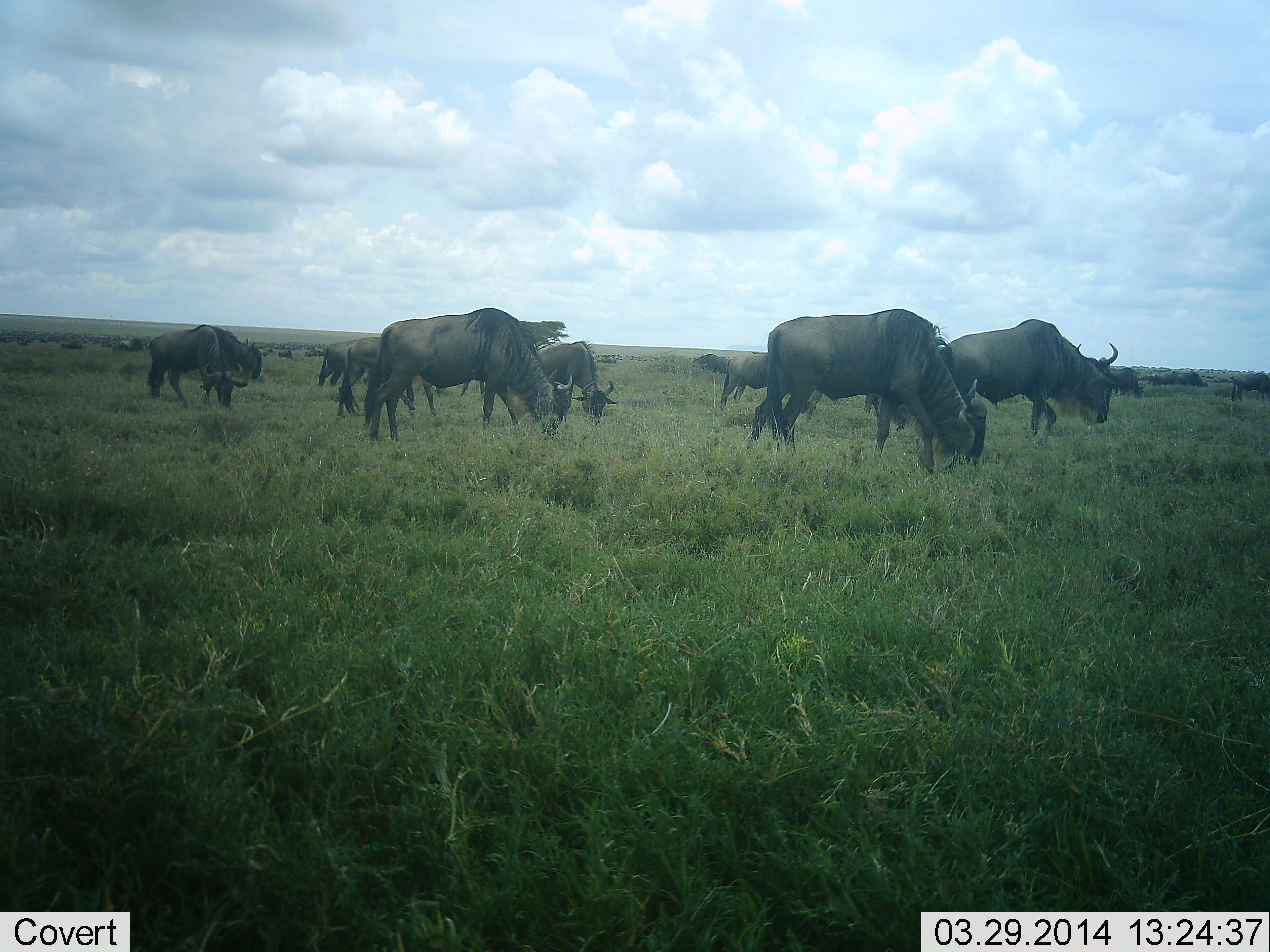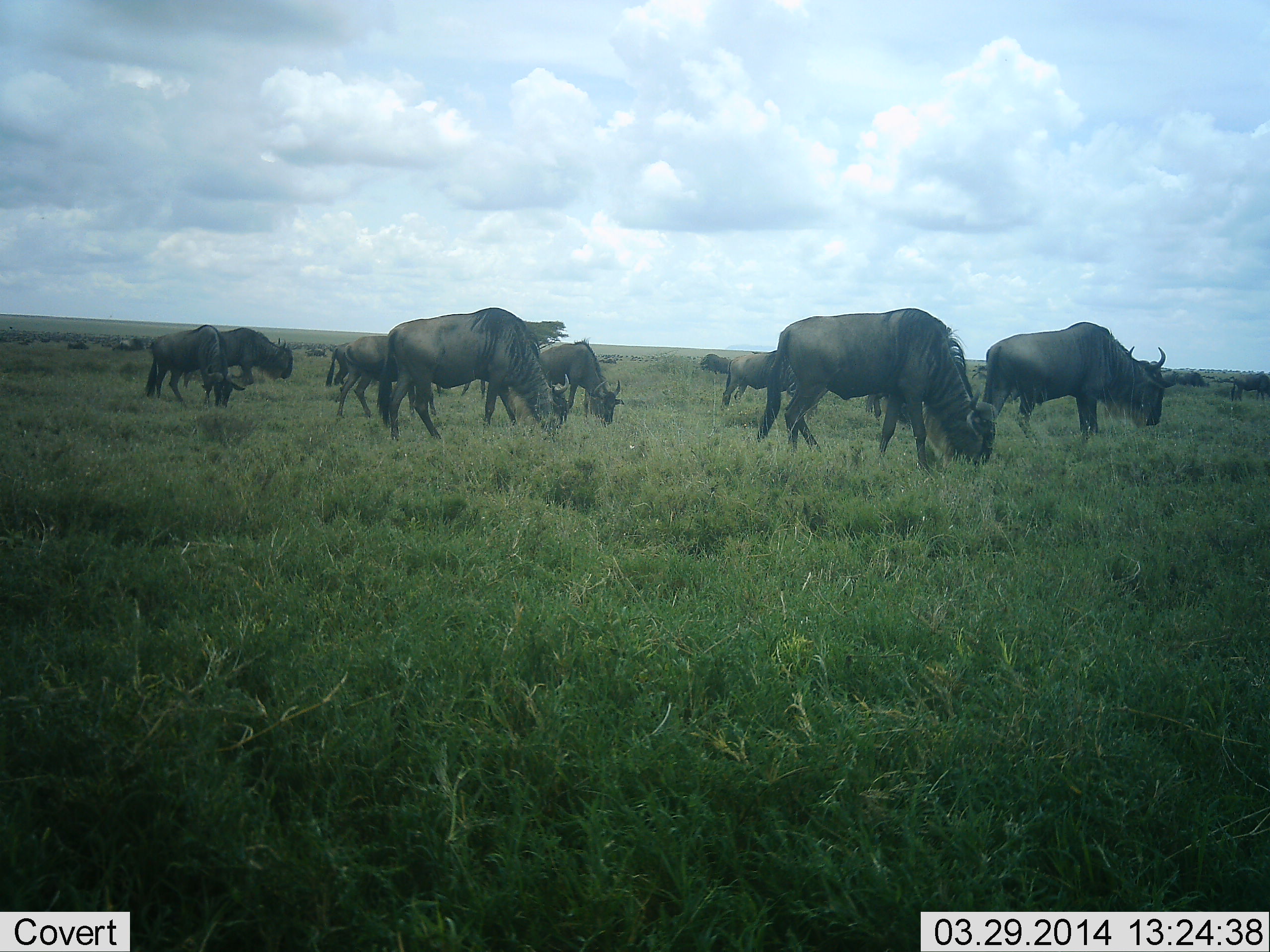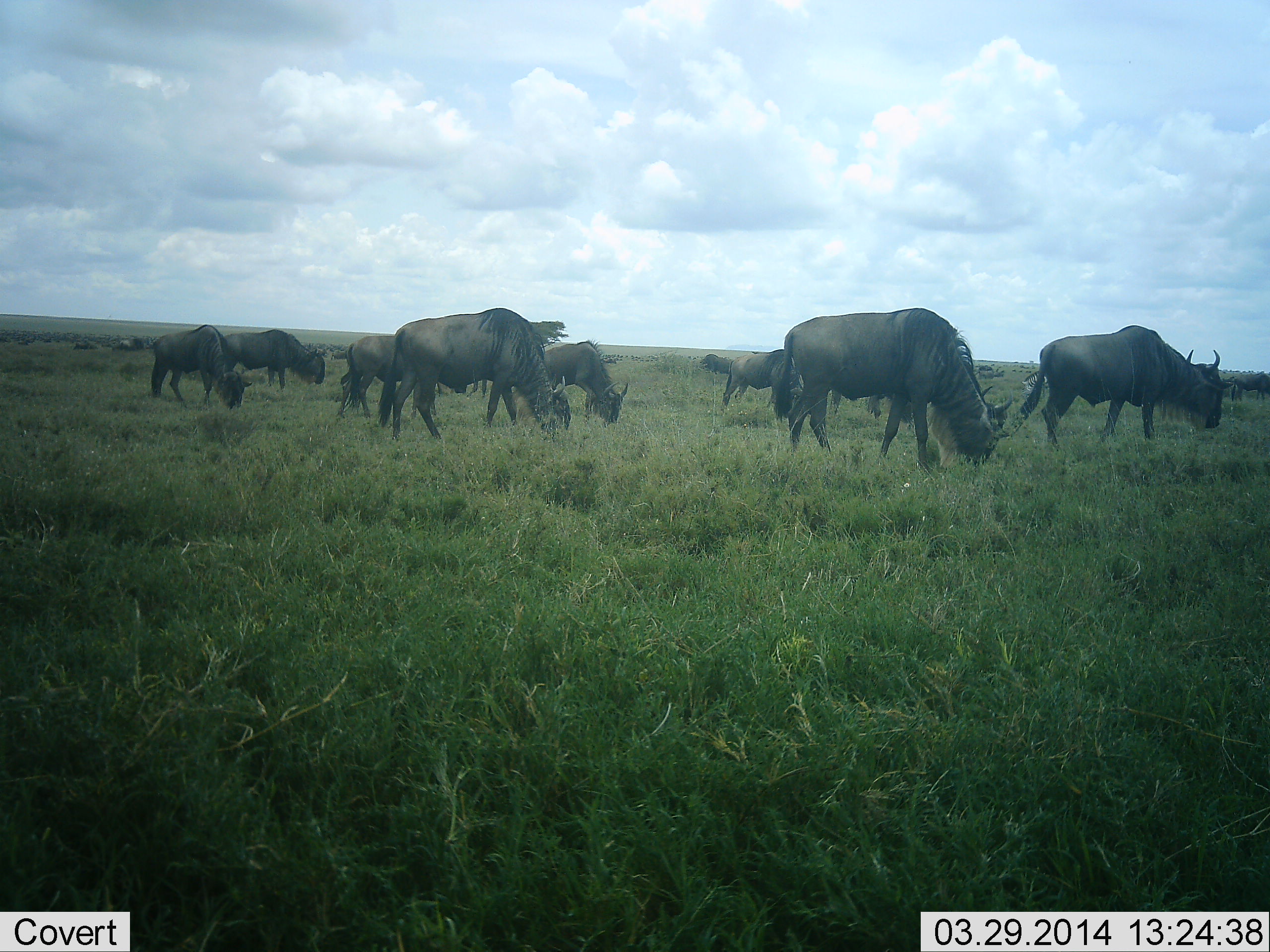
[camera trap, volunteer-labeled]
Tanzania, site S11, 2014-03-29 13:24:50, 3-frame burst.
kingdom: Animalia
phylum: Chordata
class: Mammalia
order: Artiodactyla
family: Bovidae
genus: Connochaetes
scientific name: Connochaetes taurinus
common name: blue wildebeest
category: wildebeest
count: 11-50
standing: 20%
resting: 10%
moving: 60%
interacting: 10%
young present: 0%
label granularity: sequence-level